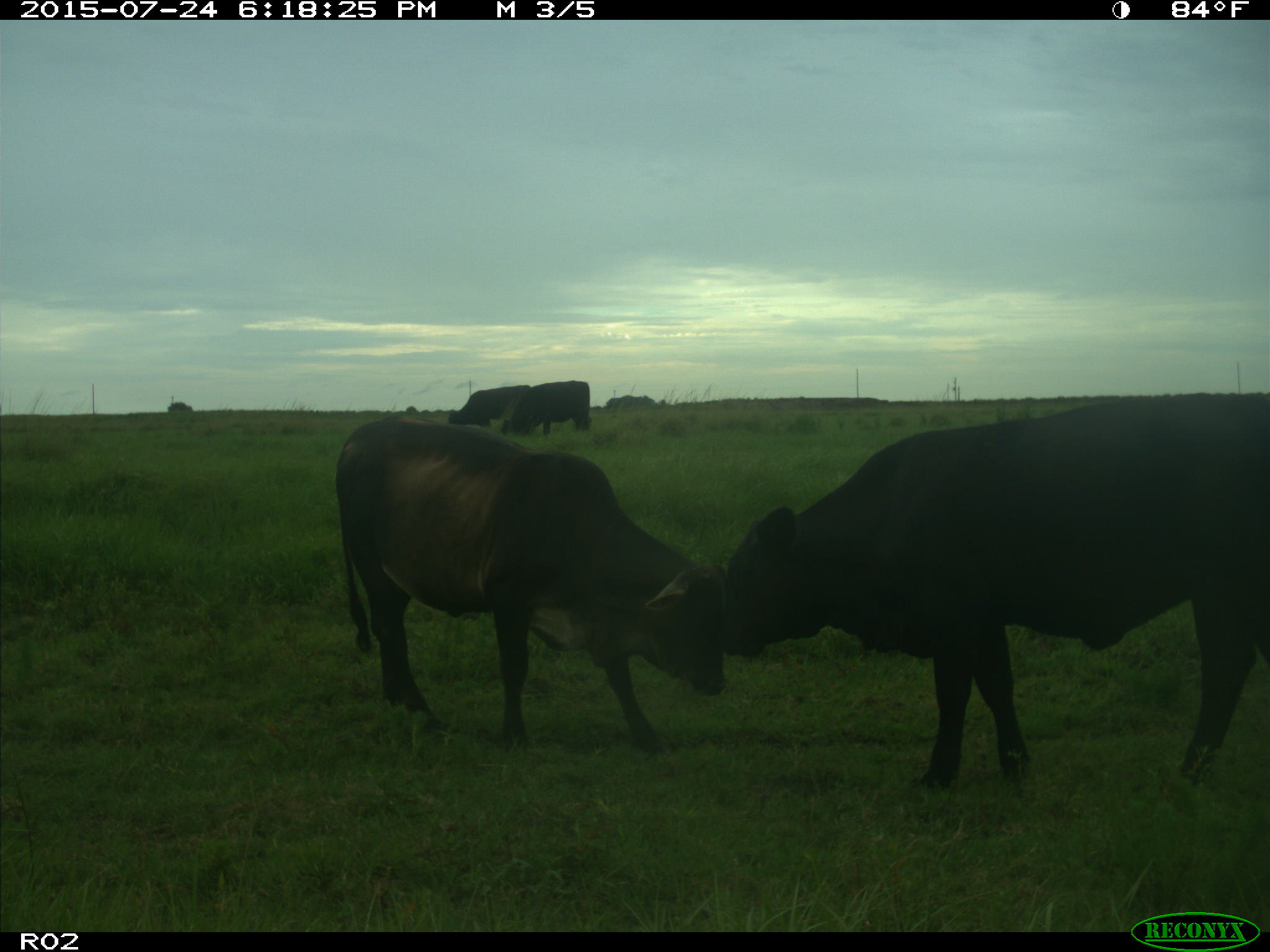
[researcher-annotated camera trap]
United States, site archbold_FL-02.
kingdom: Animalia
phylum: Chordata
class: Mammalia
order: Artiodactyla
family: Bovidae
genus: Bos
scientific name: Bos taurus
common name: domestic cow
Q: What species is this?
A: Bos taurus (domestic cow).